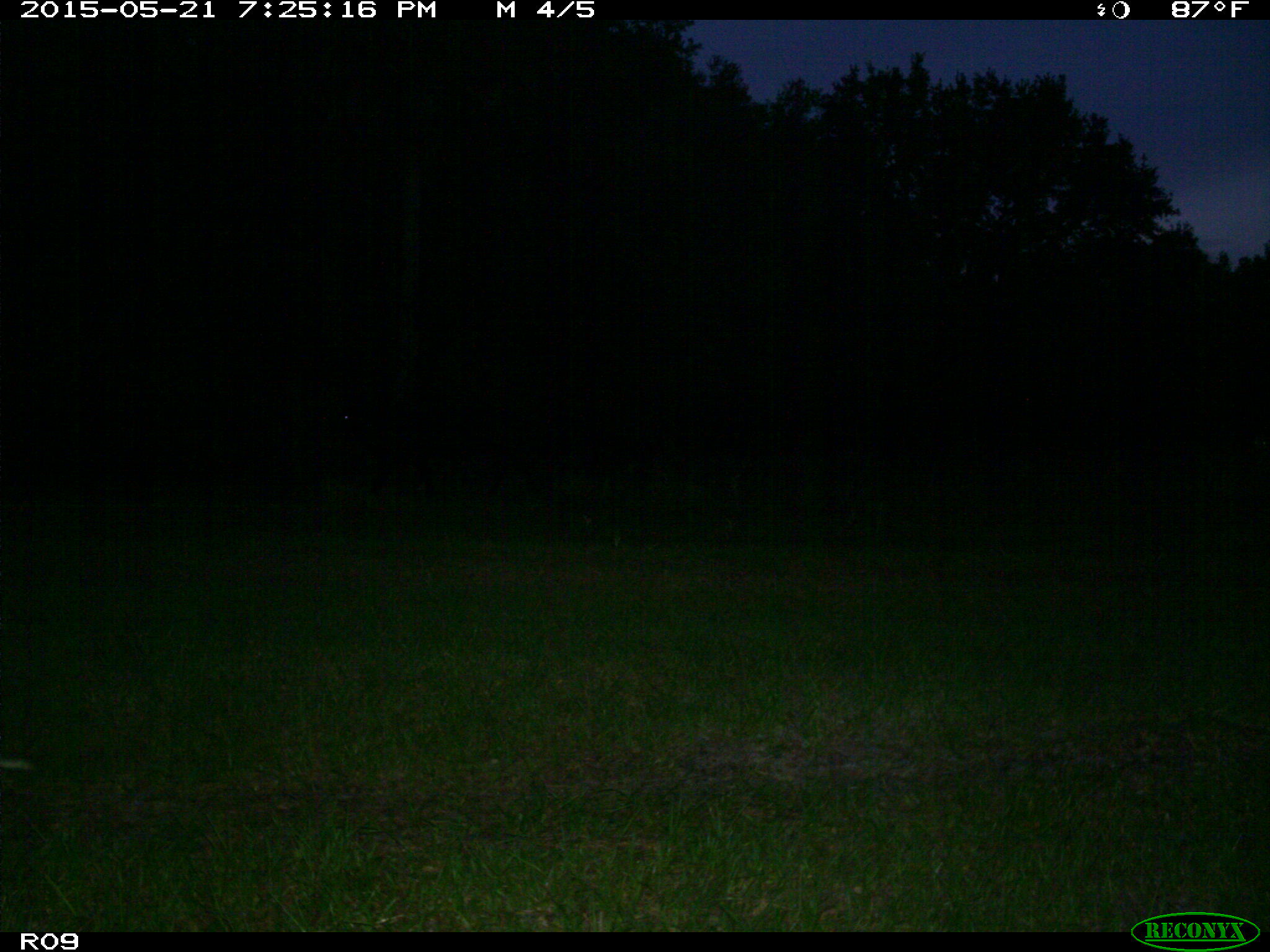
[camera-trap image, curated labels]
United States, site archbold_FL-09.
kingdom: Animalia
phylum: Chordata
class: Mammalia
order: Artiodactyla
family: Bovidae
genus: Bos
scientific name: Bos taurus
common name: domestic cow